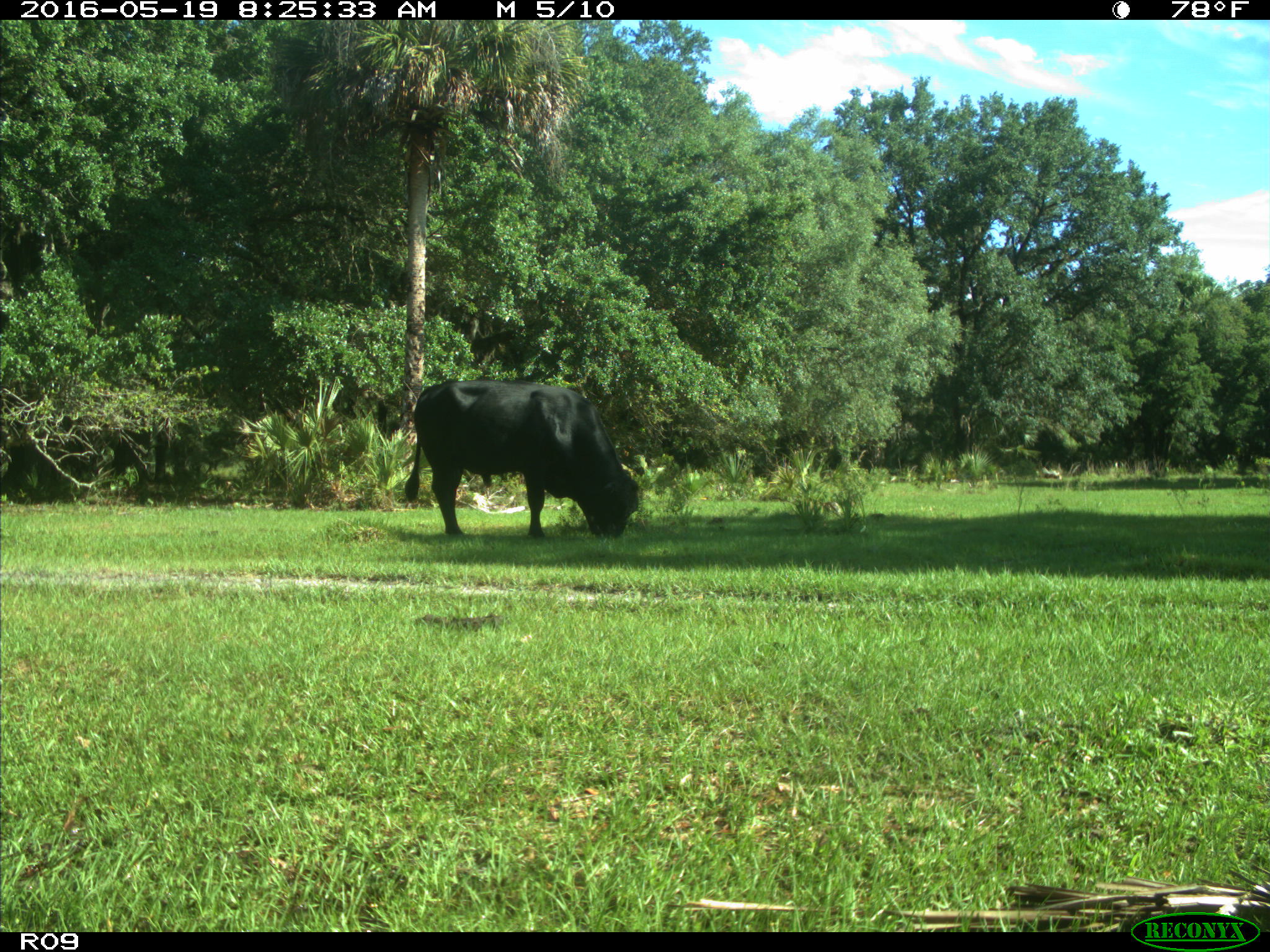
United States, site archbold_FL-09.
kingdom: Animalia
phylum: Chordata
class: Mammalia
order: Artiodactyla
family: Bovidae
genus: Bos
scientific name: Bos taurus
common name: domestic cow